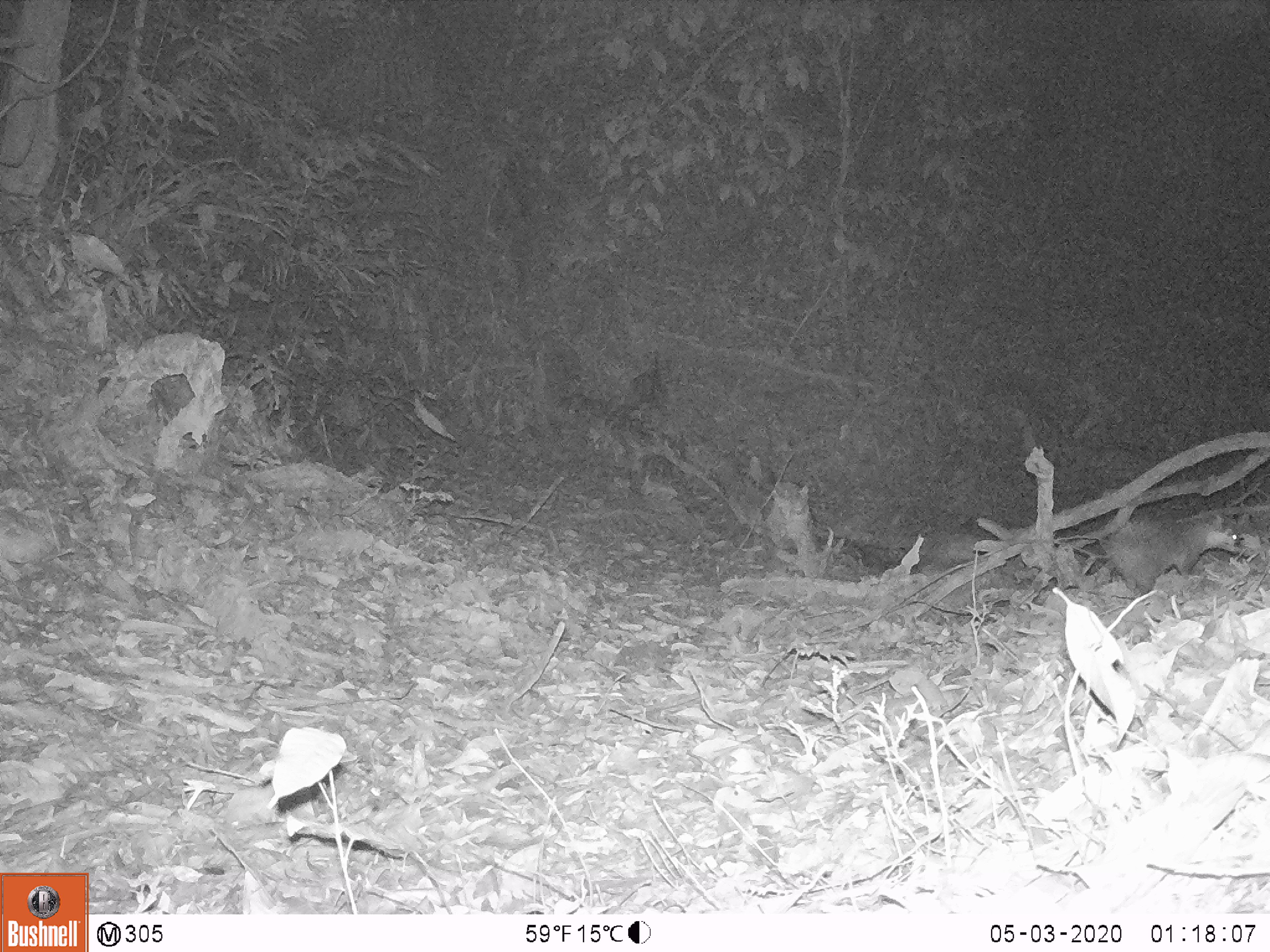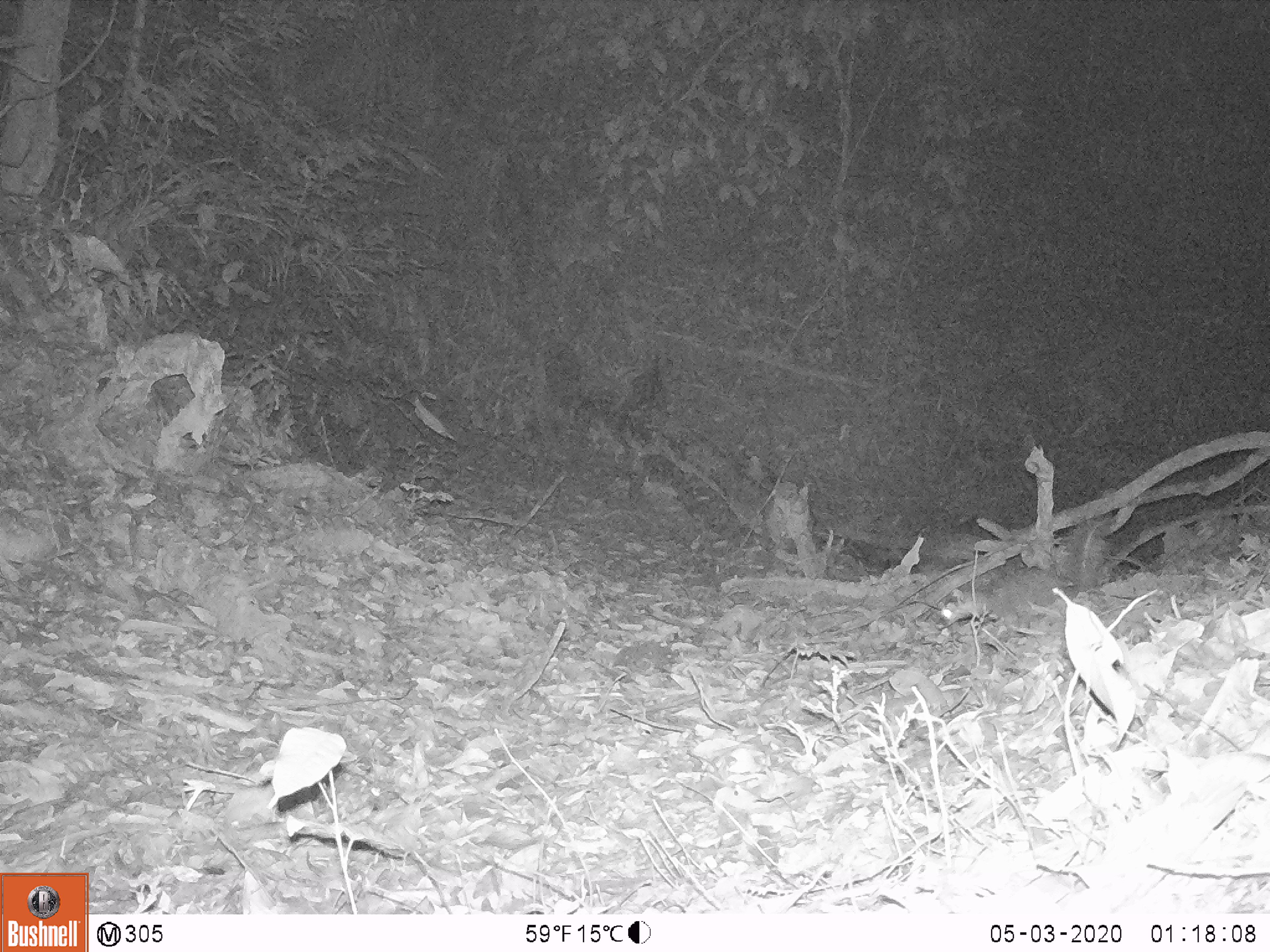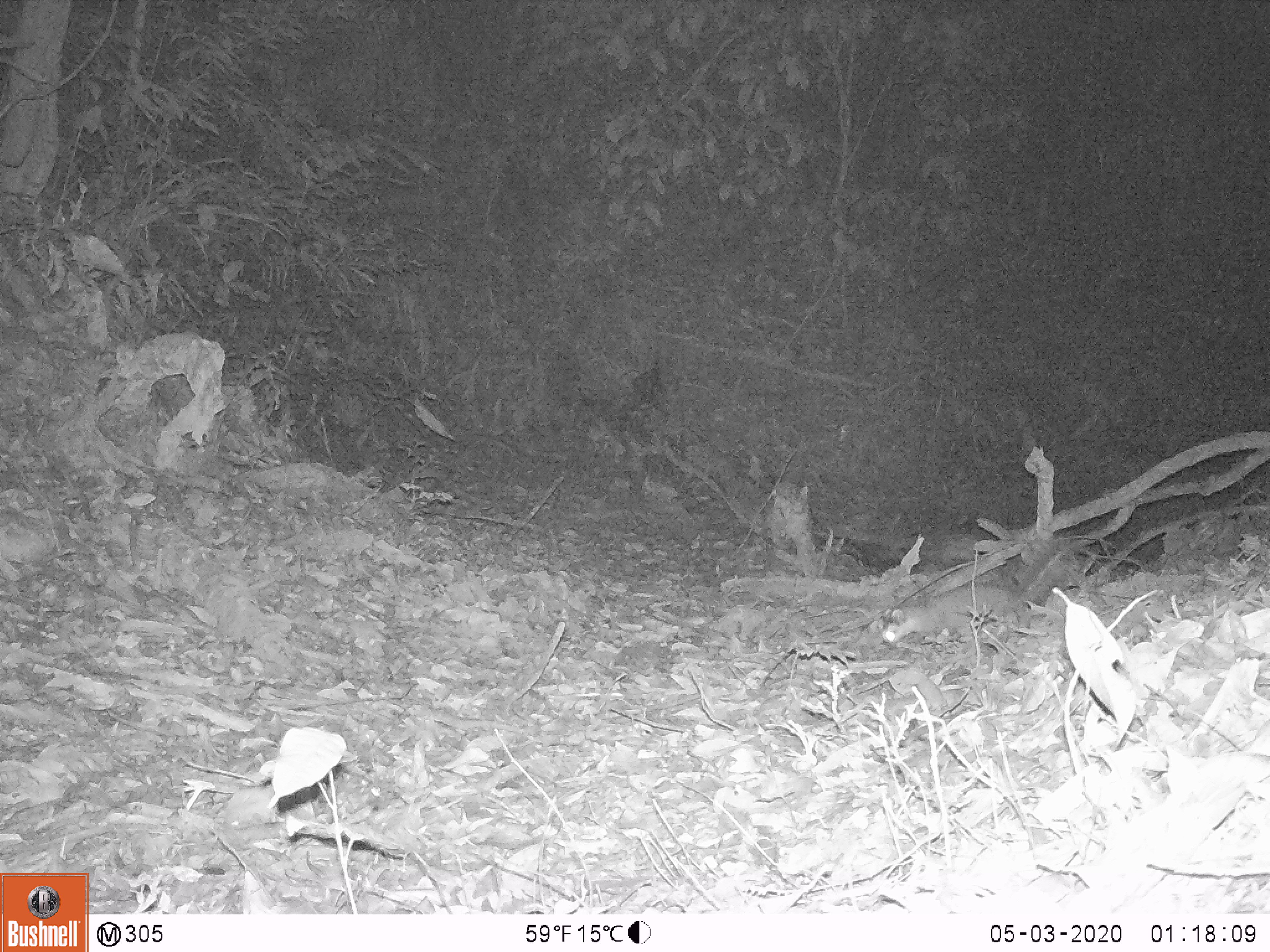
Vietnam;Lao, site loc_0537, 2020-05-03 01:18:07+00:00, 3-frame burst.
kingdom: Animalia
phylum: Chordata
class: Mammalia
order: Carnivora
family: Mustelidae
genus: Melogale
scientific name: Melogale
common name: ferret badger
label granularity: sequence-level